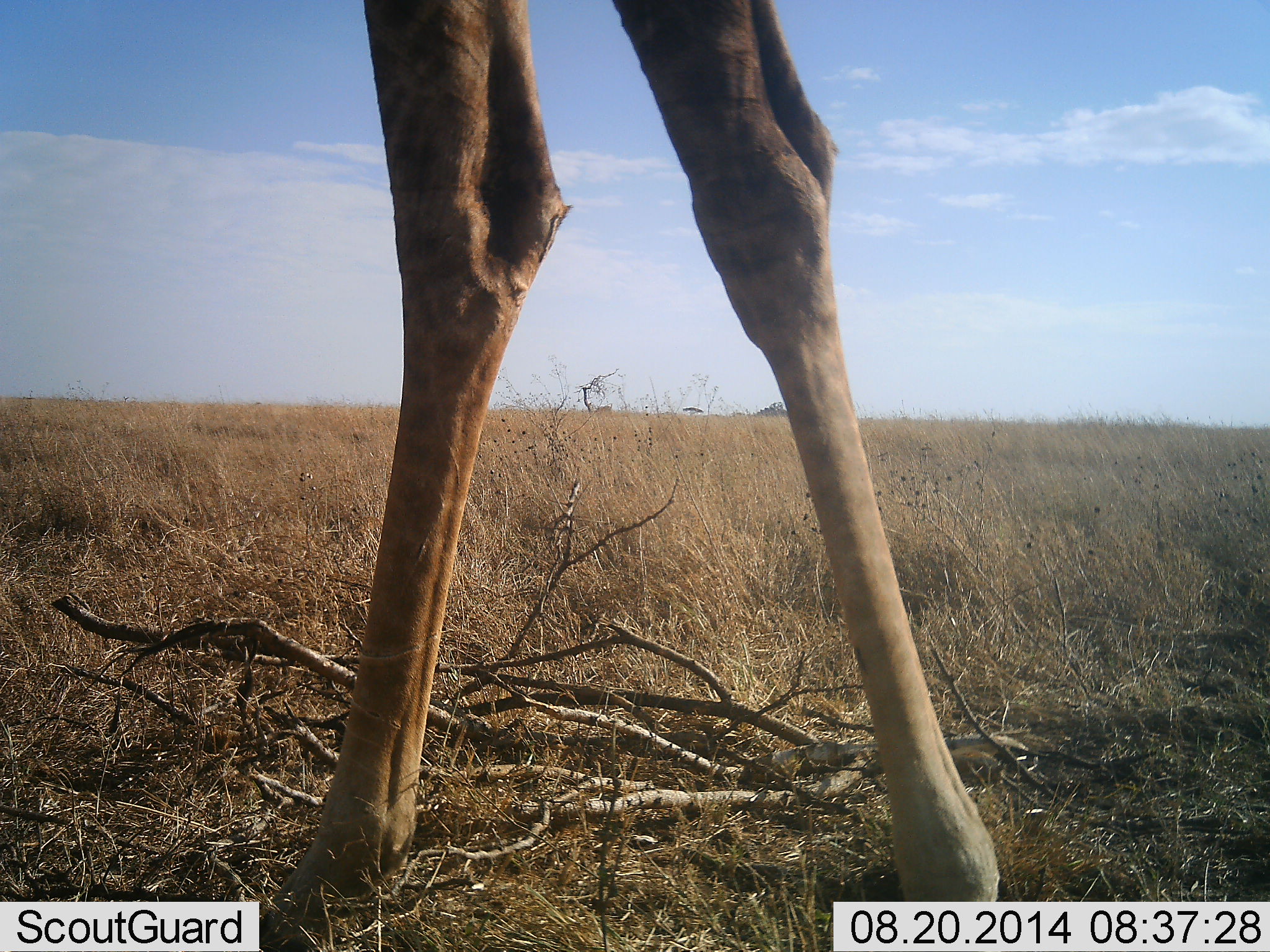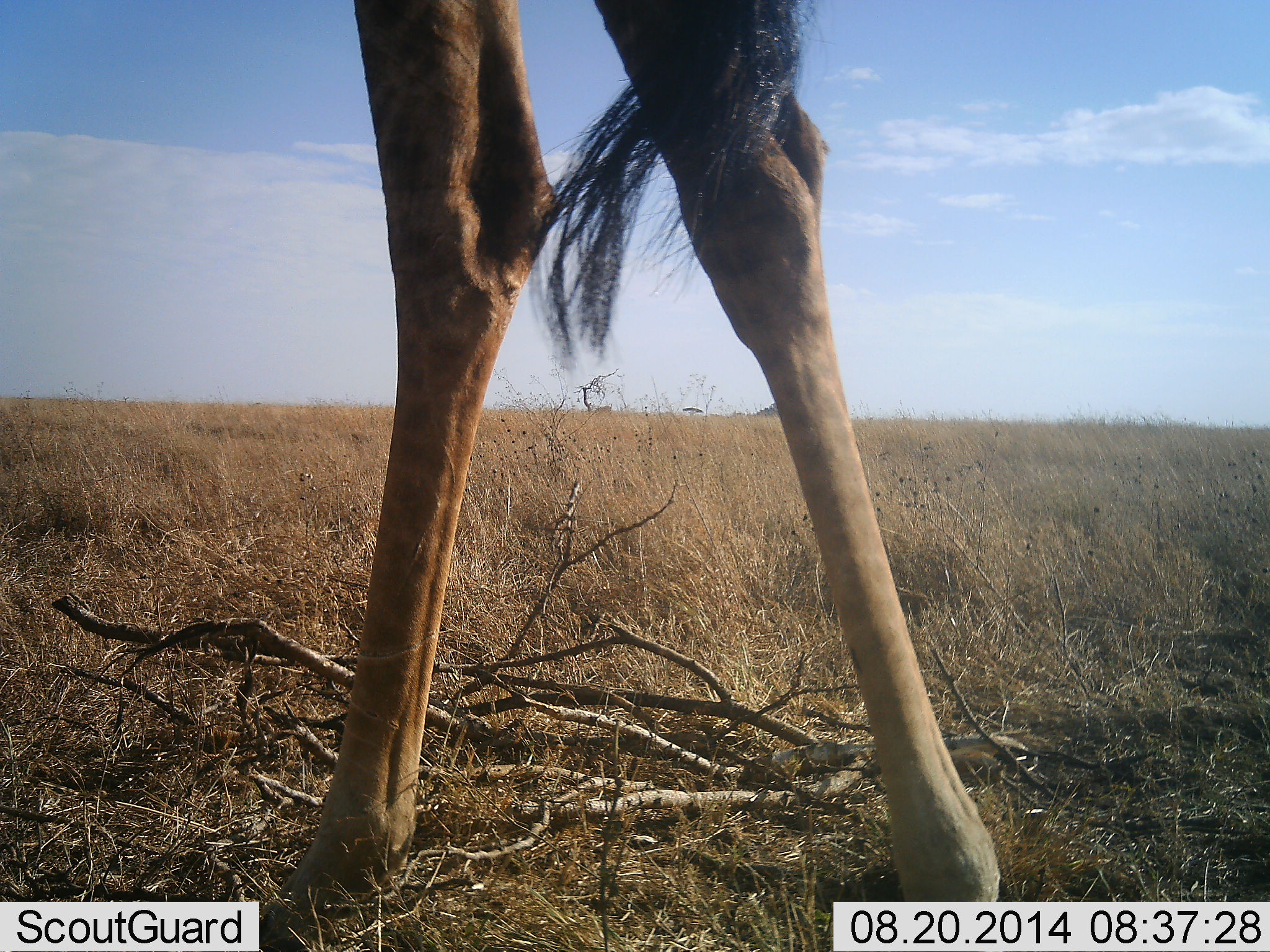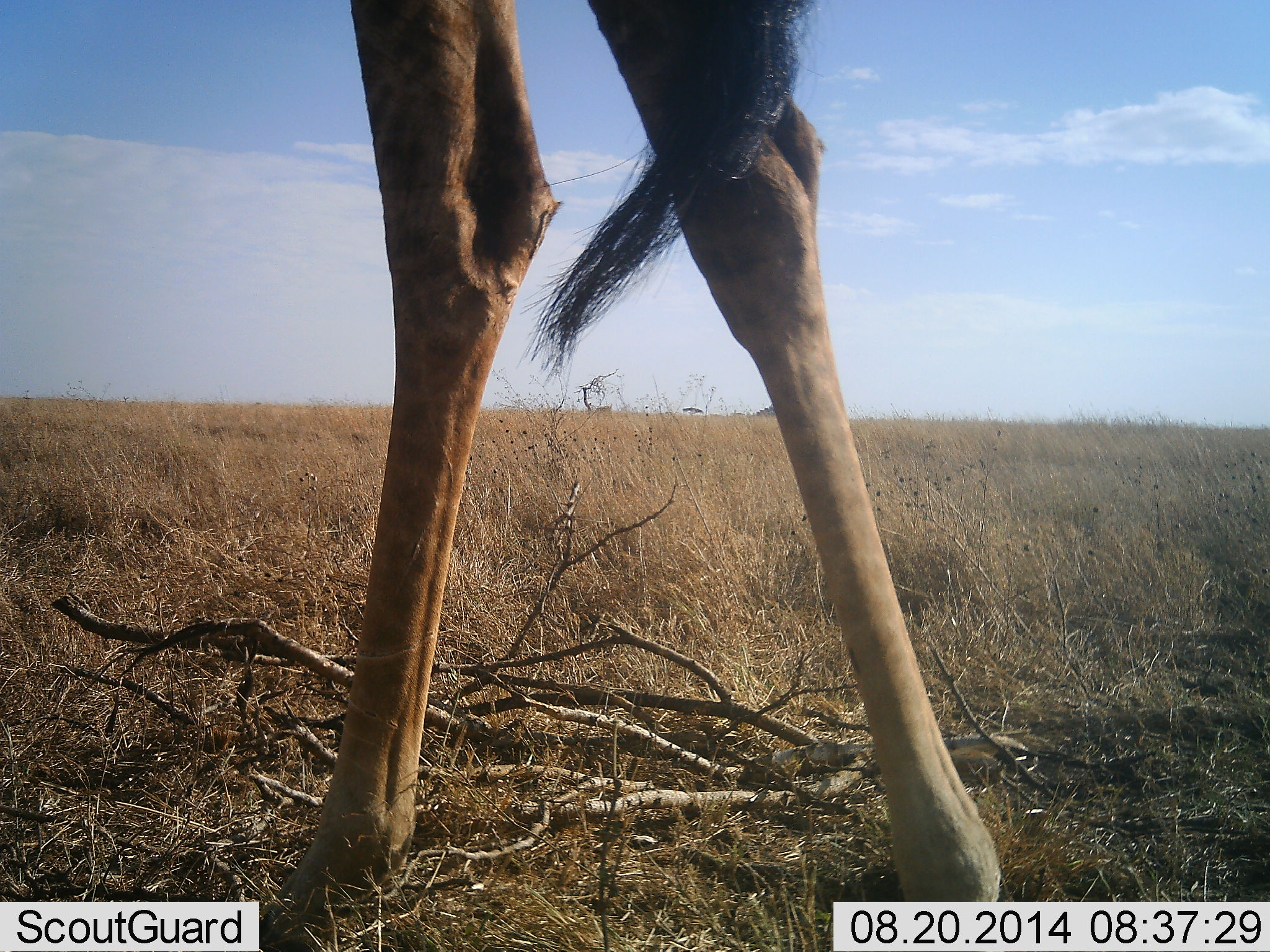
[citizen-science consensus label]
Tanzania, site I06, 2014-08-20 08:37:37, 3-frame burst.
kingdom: Animalia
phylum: Chordata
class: Mammalia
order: Artiodactyla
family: Giraffidae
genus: Giraffa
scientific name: Giraffa camelopardalis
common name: giraffe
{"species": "giraffe (Giraffa camelopardalis)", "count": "1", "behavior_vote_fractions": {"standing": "100%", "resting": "0%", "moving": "0%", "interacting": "0%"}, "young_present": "0%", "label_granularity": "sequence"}